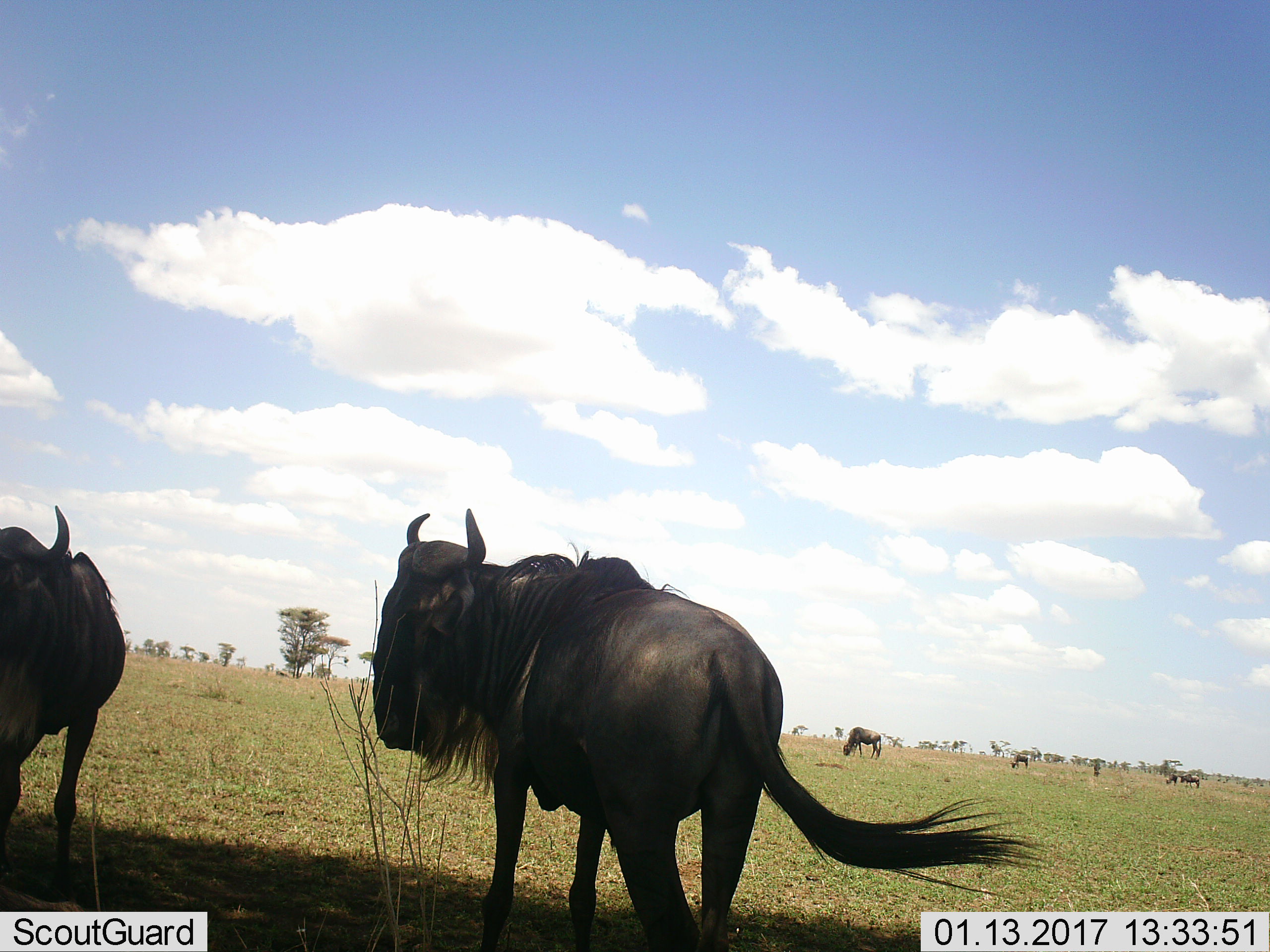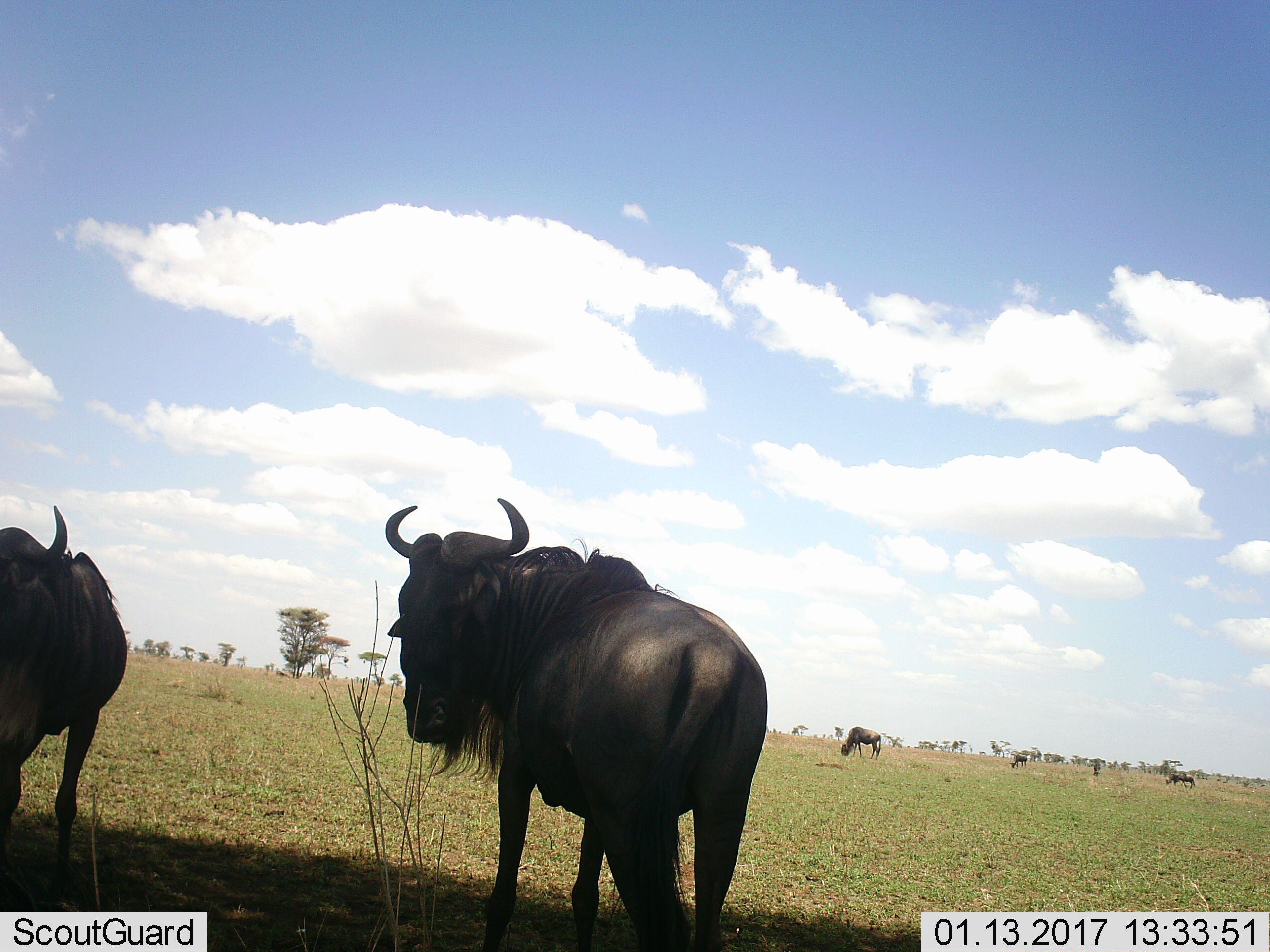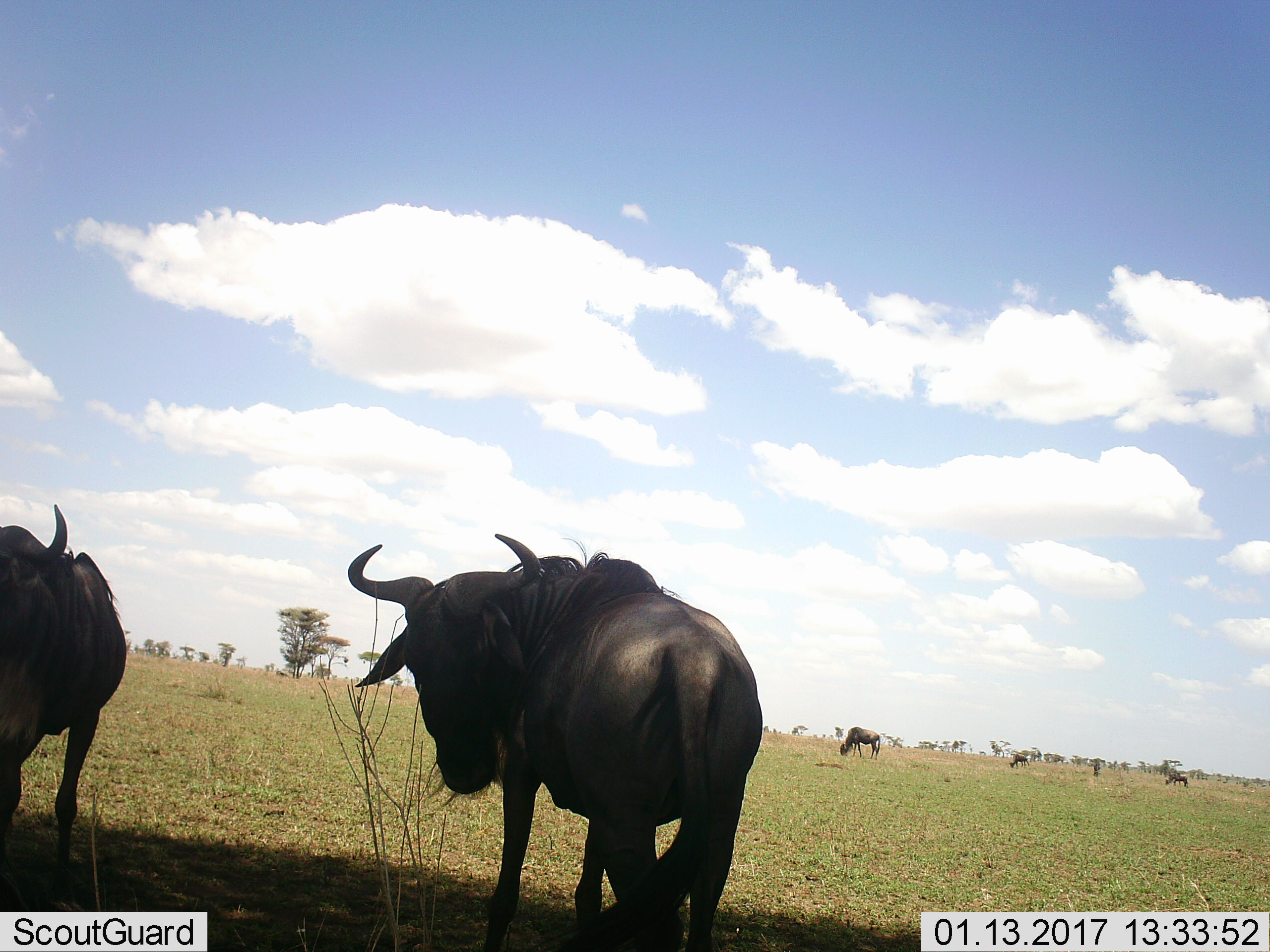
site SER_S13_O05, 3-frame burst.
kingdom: Animalia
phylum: Chordata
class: Mammalia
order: Artiodactyla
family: Bovidae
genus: Connochaetes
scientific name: Connochaetes taurinus taurinus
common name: blue wildebeest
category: wildebeestblue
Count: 6.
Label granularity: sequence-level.